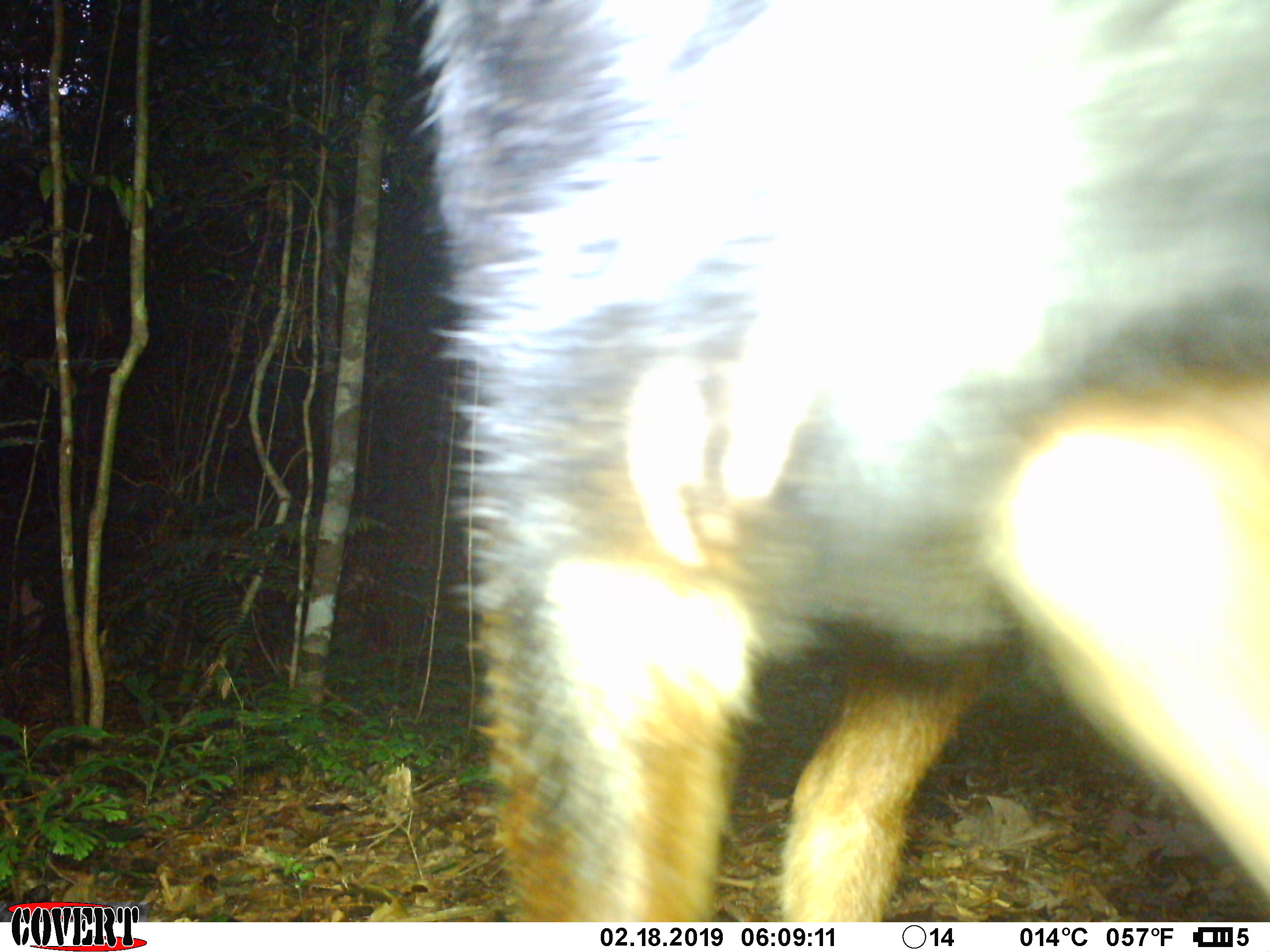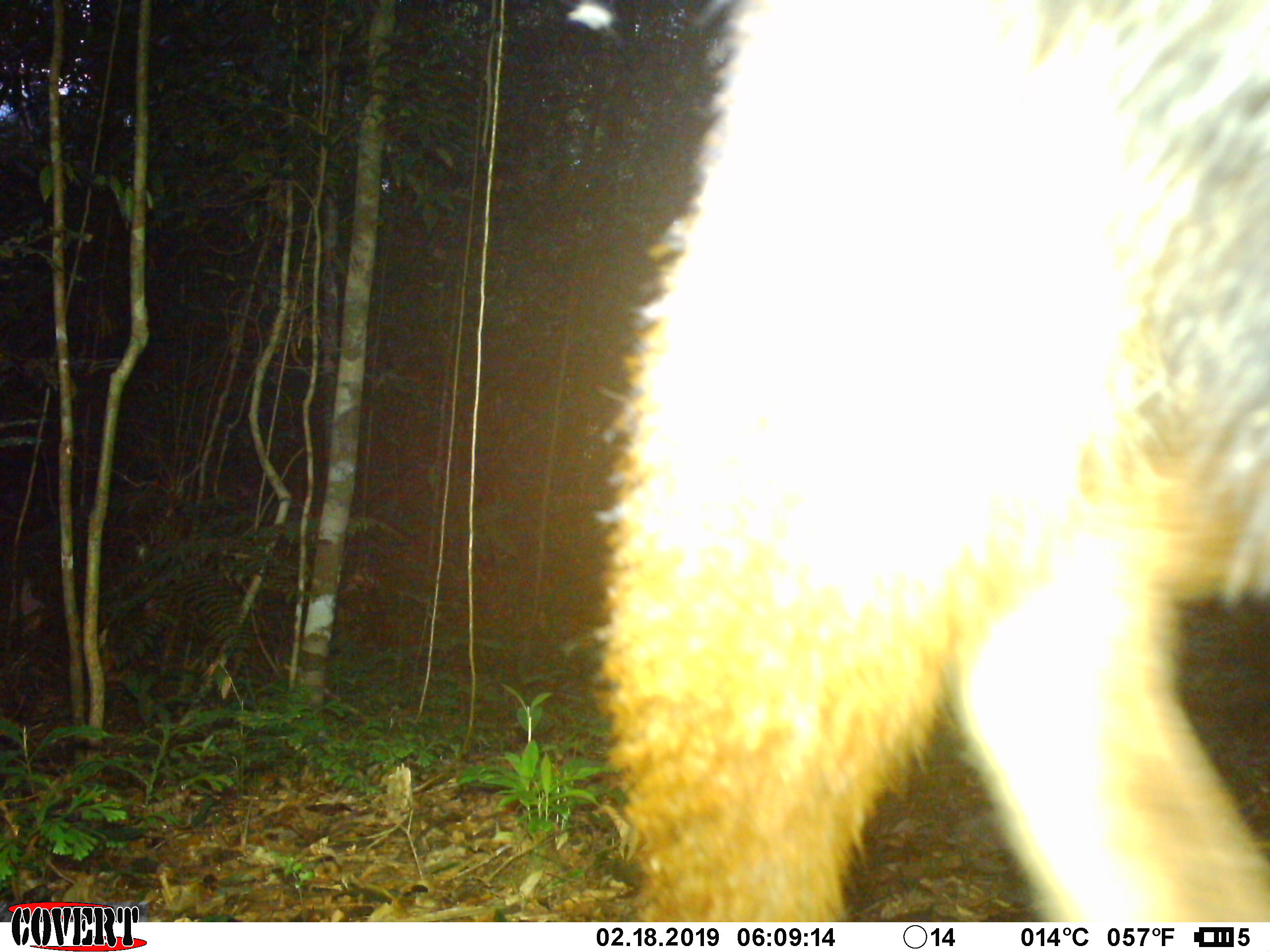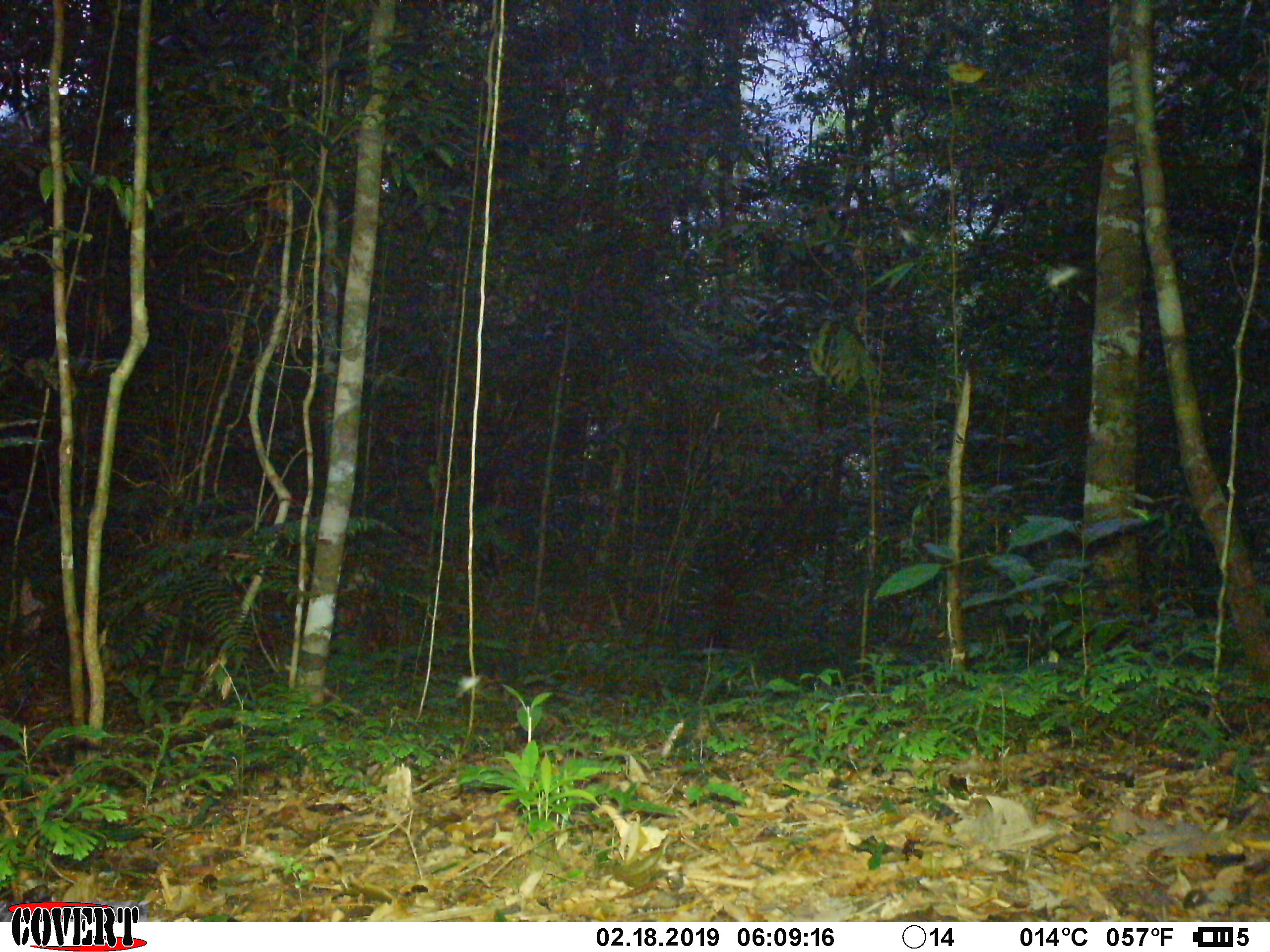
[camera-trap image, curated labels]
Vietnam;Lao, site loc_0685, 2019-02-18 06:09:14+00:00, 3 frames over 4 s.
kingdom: Animalia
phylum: Chordata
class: Mammalia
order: Artiodactyla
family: Bovidae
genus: Capricornis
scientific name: Capricornis sumatraensis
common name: chinese serow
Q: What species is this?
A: Chinese serow (Capricornis sumatraensis).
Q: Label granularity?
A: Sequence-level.